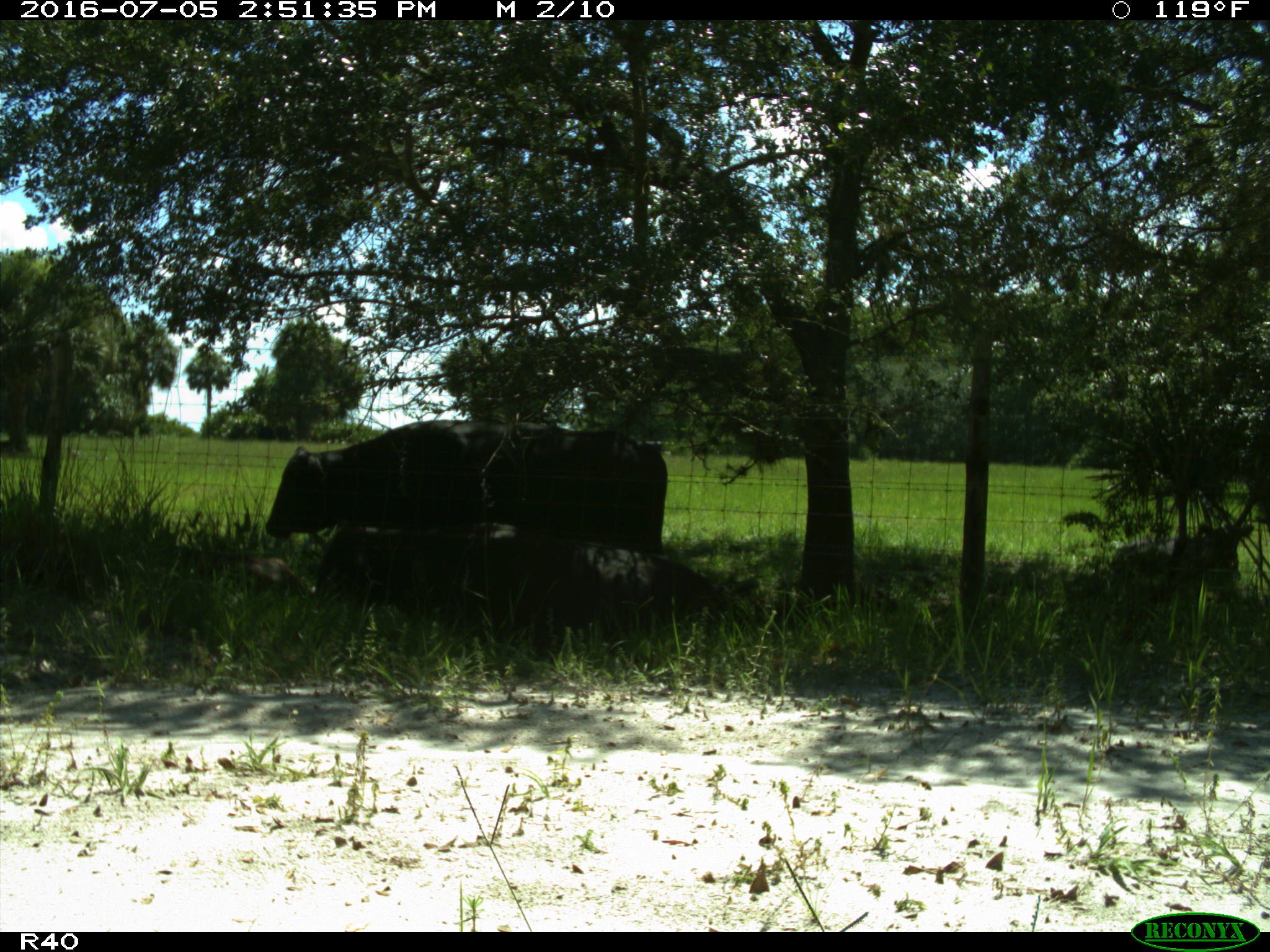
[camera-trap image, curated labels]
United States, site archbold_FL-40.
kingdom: Animalia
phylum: Chordata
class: Mammalia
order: Artiodactyla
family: Bovidae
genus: Bos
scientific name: Bos taurus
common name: domestic cow